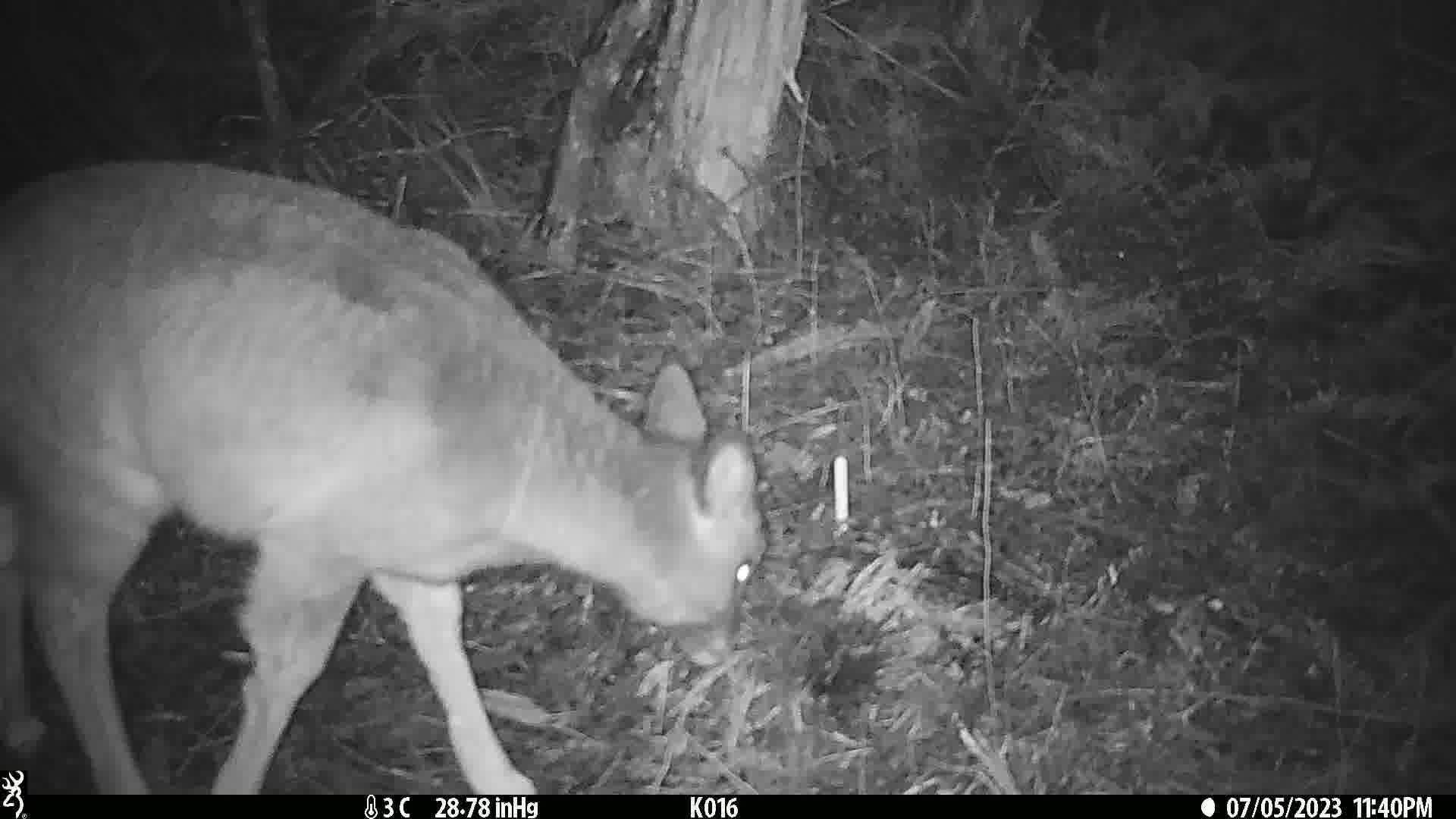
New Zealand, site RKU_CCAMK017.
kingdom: Animalia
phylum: Chordata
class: Mammalia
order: Artiodactyla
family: Cervidae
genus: Odocoileus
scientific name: Odocoileus virginianus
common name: white-tailed deer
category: white tailed deer